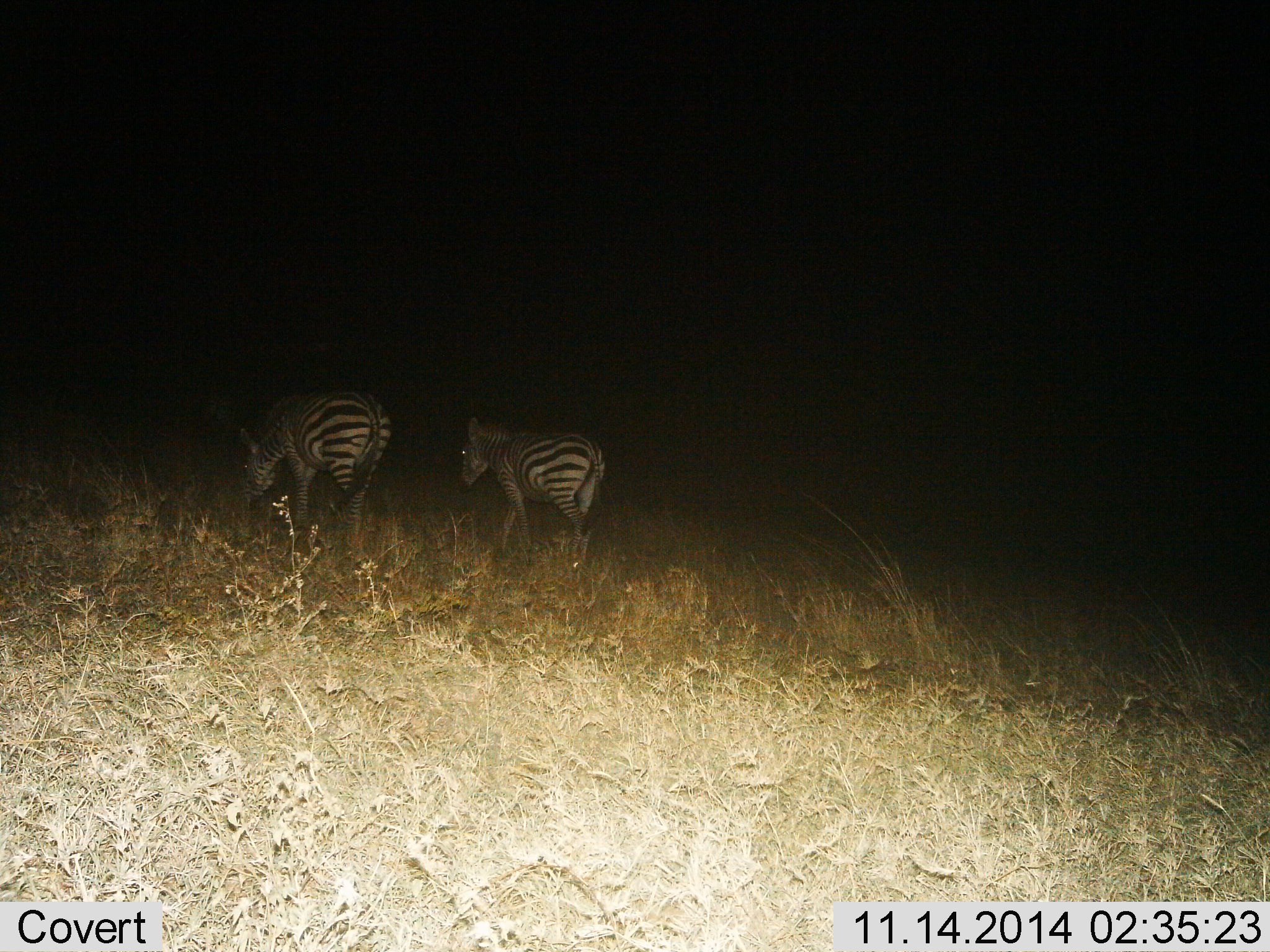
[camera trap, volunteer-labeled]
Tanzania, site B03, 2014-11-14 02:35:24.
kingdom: Animalia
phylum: Chordata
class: Mammalia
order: Perissodactyla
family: Equidae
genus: Equus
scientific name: Equus quagga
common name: plains zebra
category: zebra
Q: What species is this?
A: Zebra (plains zebra) (Equus quagga).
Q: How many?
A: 2.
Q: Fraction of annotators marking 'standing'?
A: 30%.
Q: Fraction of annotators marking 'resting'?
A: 0%.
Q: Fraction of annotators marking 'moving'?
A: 70%.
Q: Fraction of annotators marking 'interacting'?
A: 0%.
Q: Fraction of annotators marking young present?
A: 10%.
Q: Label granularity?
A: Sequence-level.